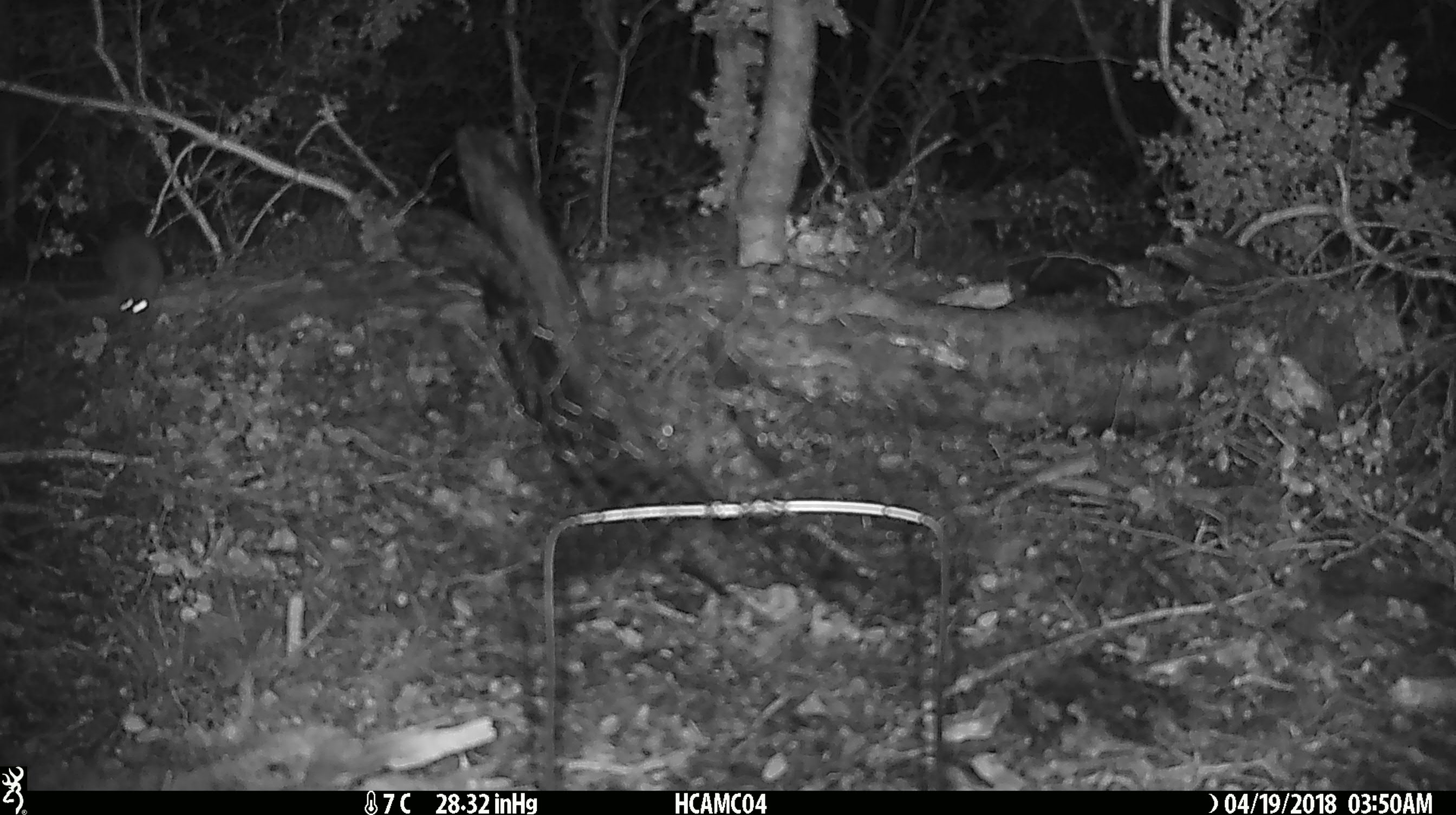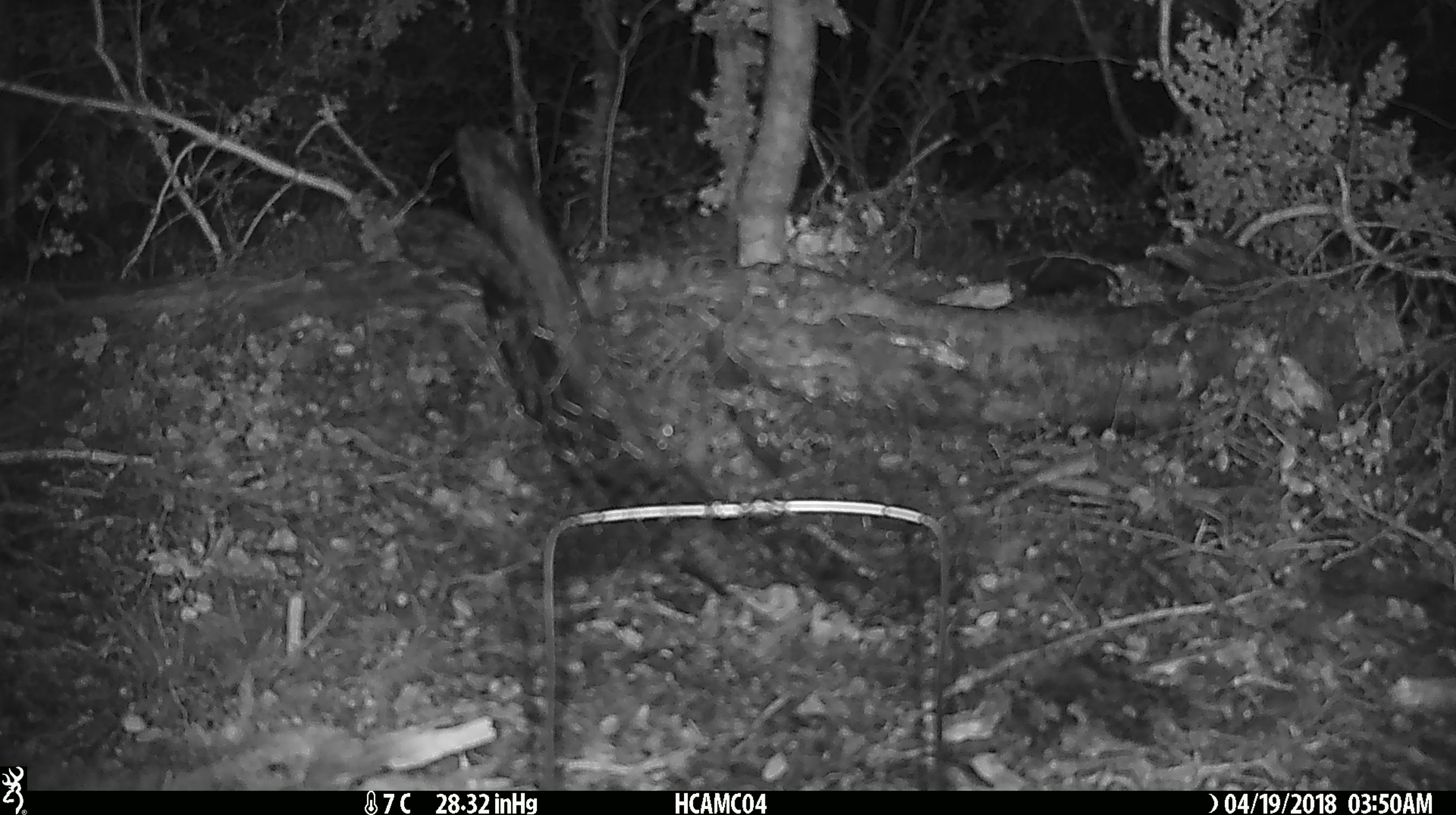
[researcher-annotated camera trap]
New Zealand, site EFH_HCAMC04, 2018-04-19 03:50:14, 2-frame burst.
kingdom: Animalia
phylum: Chordata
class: Mammalia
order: Rodentia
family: Muridae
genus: Rattus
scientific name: Rattus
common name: rat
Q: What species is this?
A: Rat (Rattus).